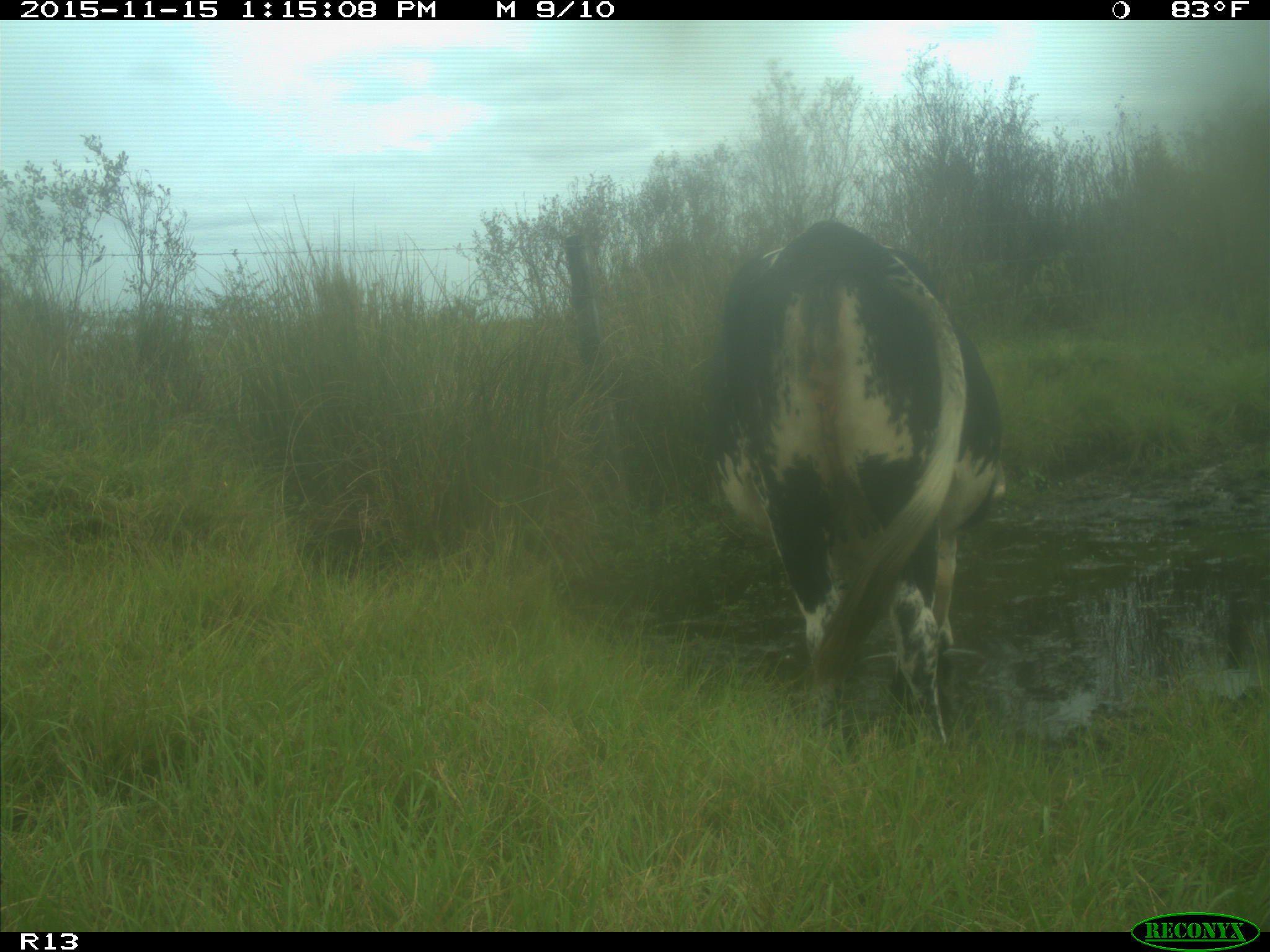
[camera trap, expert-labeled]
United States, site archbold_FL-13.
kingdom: Animalia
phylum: Chordata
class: Mammalia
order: Artiodactyla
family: Bovidae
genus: Bos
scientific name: Bos taurus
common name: domestic cow